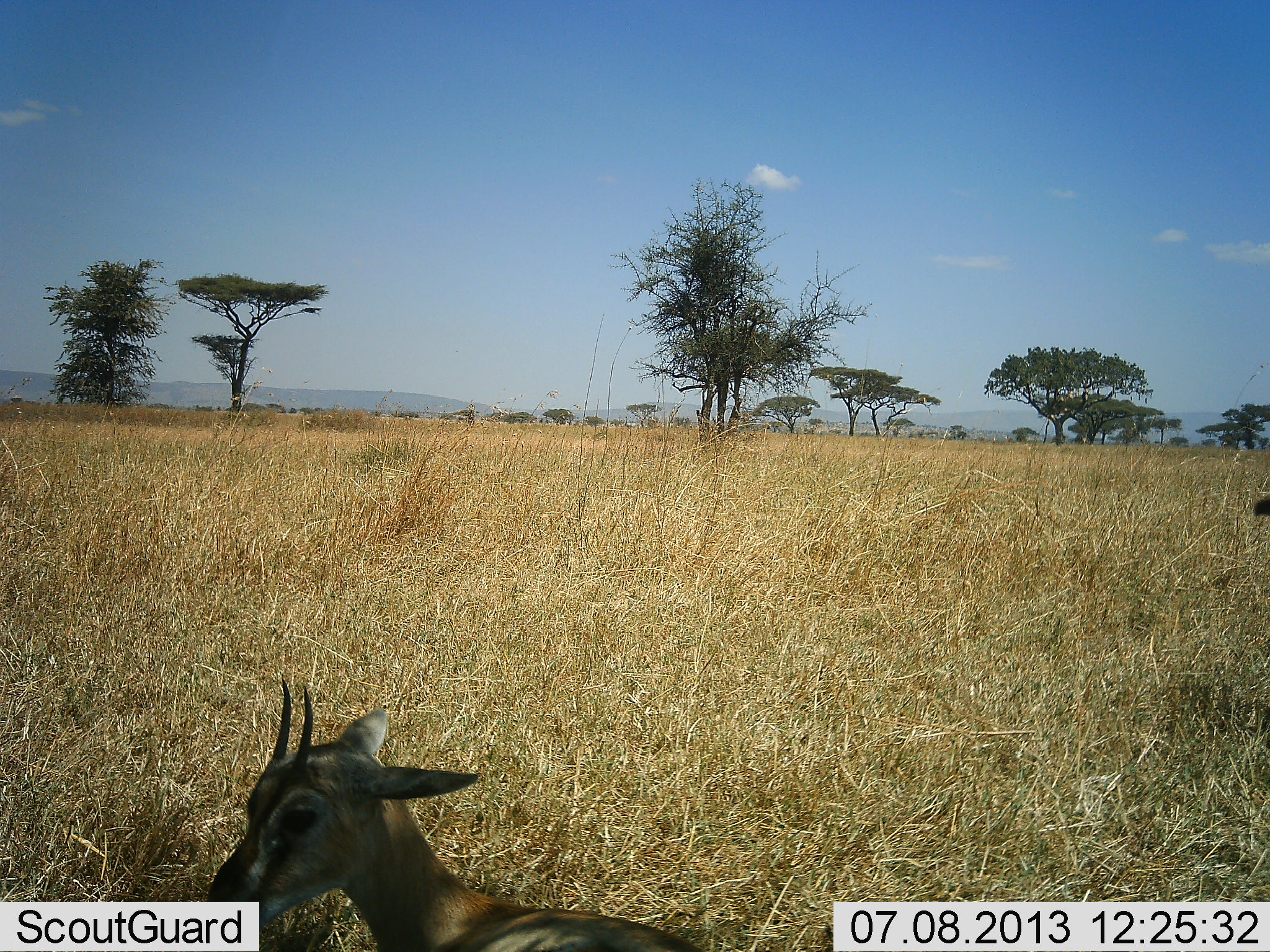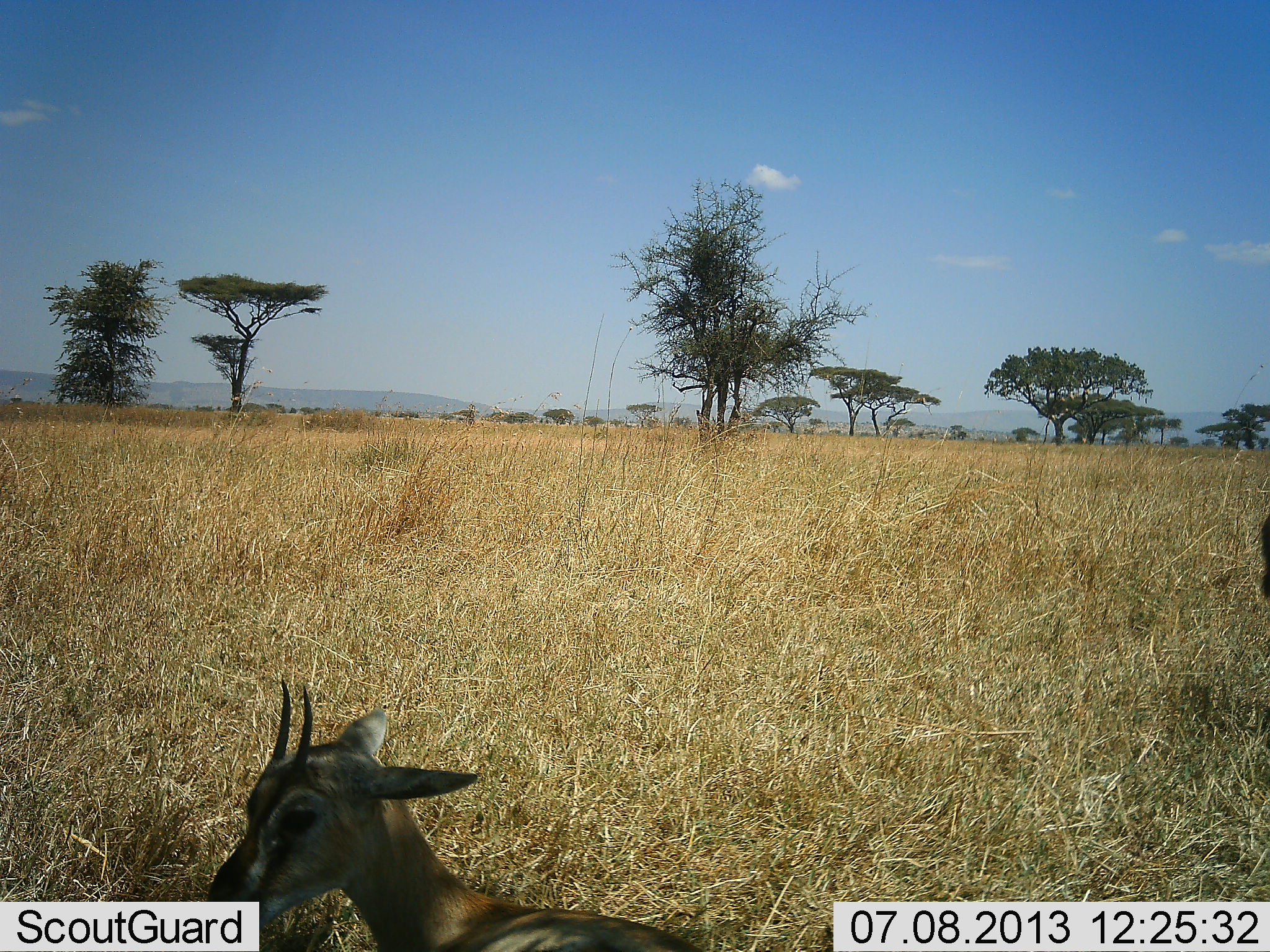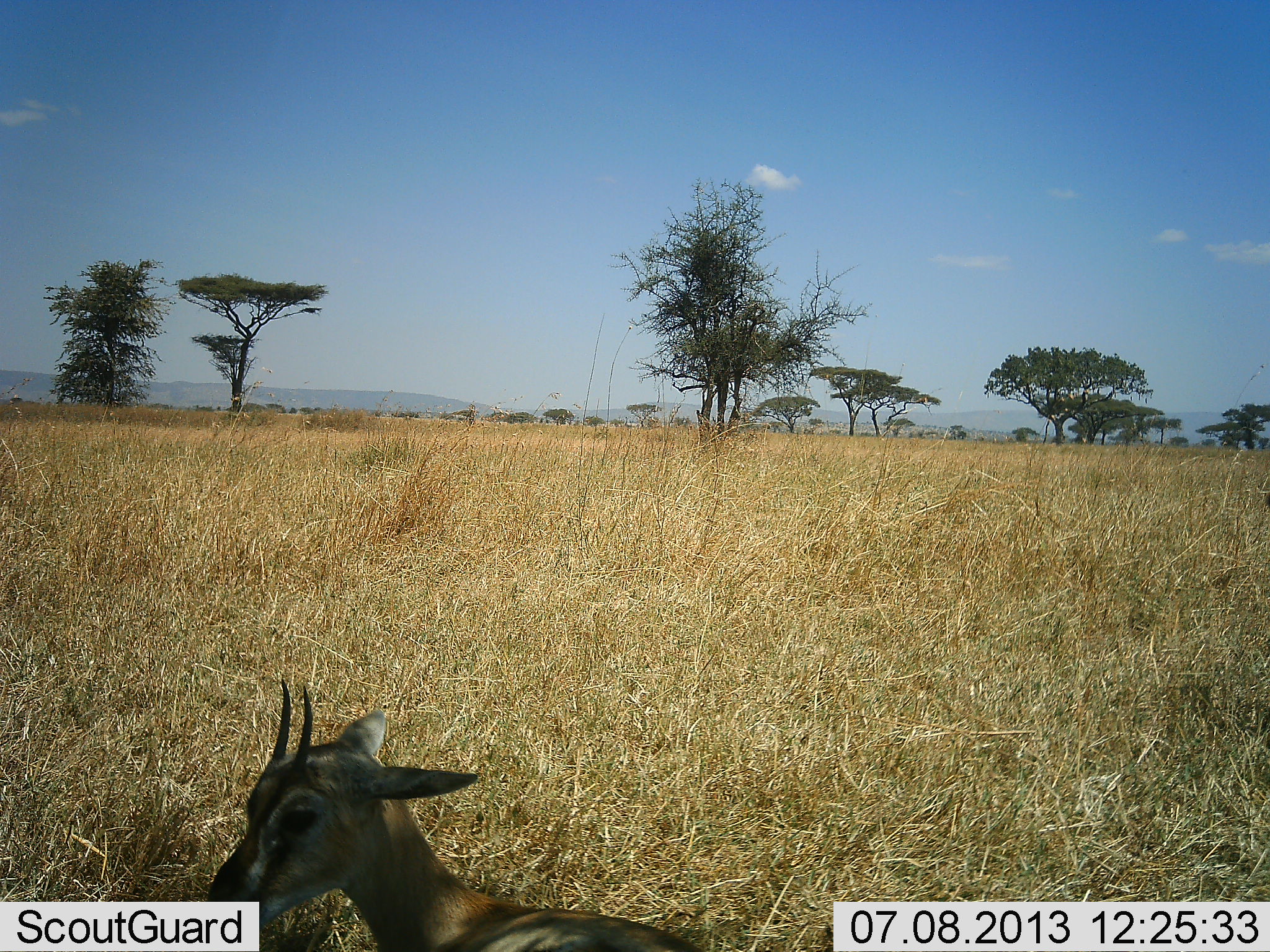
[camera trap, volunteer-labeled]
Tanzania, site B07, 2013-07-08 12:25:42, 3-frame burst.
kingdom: Animalia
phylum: Chordata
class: Mammalia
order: Artiodactyla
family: Bovidae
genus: Eudorcas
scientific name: Eudorcas thomsonii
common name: thomson's gazelle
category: gazellethomsons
Gazellethomsons (thomson's gazelle) (Eudorcas thomsonii), count 1. Behavior (volunteer vote fractions): standing 56%, resting 50%, moving 12%, interacting 6%. Young present (vote fraction): 19%. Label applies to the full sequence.